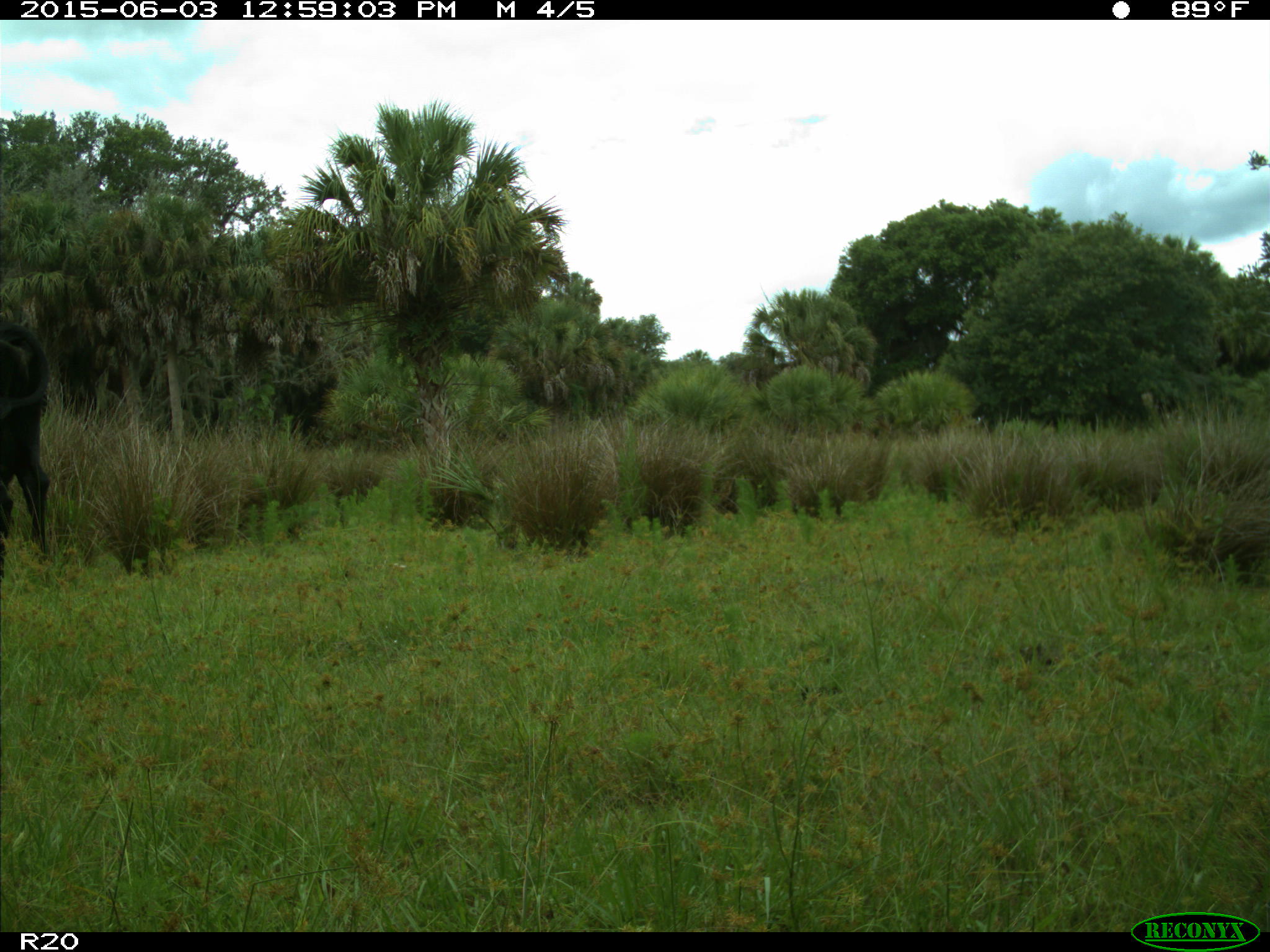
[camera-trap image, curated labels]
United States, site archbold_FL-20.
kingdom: Animalia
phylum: Chordata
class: Mammalia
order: Artiodactyla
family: Bovidae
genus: Bos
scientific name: Bos taurus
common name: domestic cow